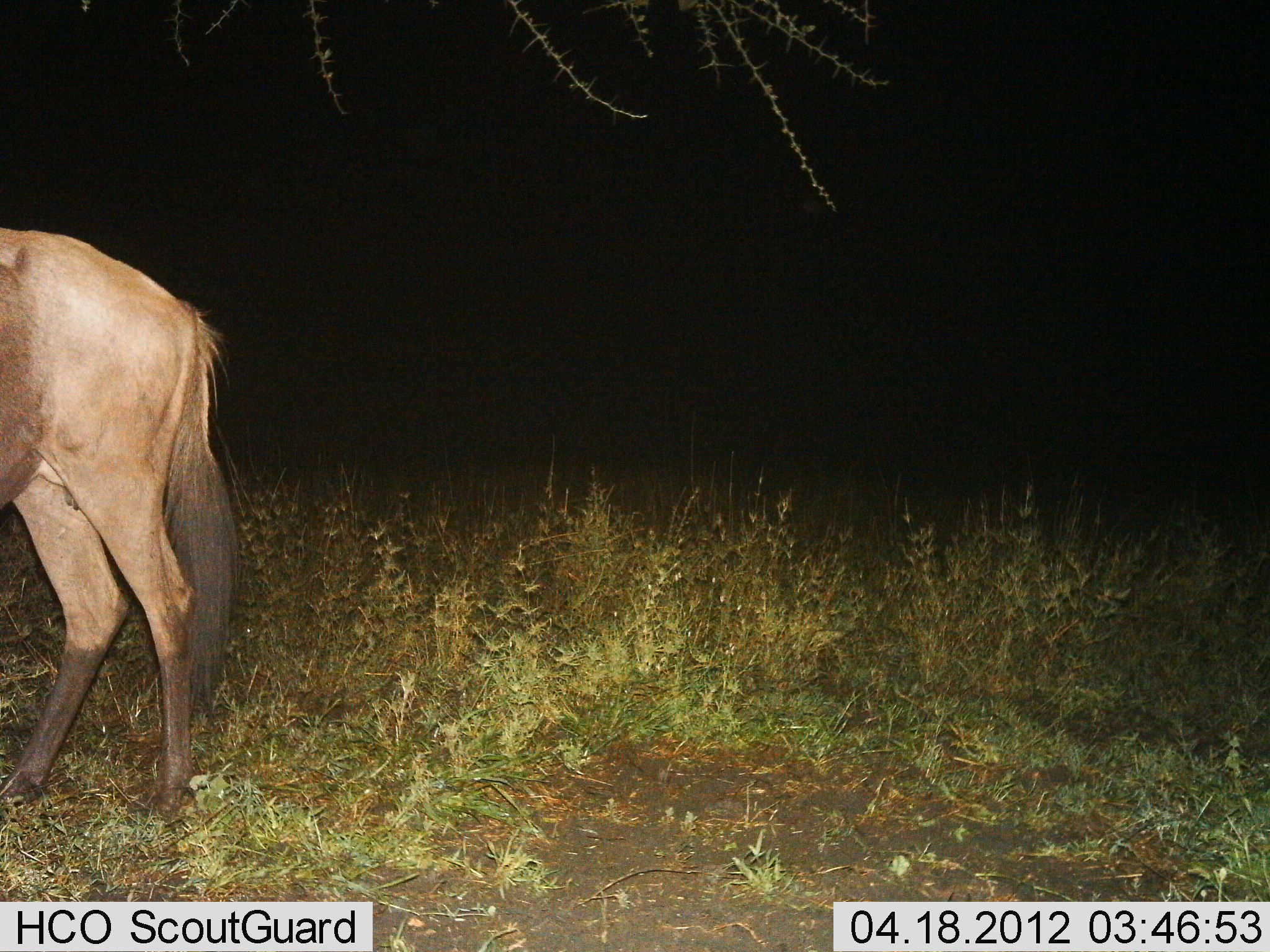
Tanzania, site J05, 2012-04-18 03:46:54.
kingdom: Animalia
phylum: Chordata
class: Mammalia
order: Artiodactyla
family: Bovidae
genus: Connochaetes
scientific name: Connochaetes taurinus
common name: blue wildebeest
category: wildebeest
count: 1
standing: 94%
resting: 0%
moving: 6%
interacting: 0%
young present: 0%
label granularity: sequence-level